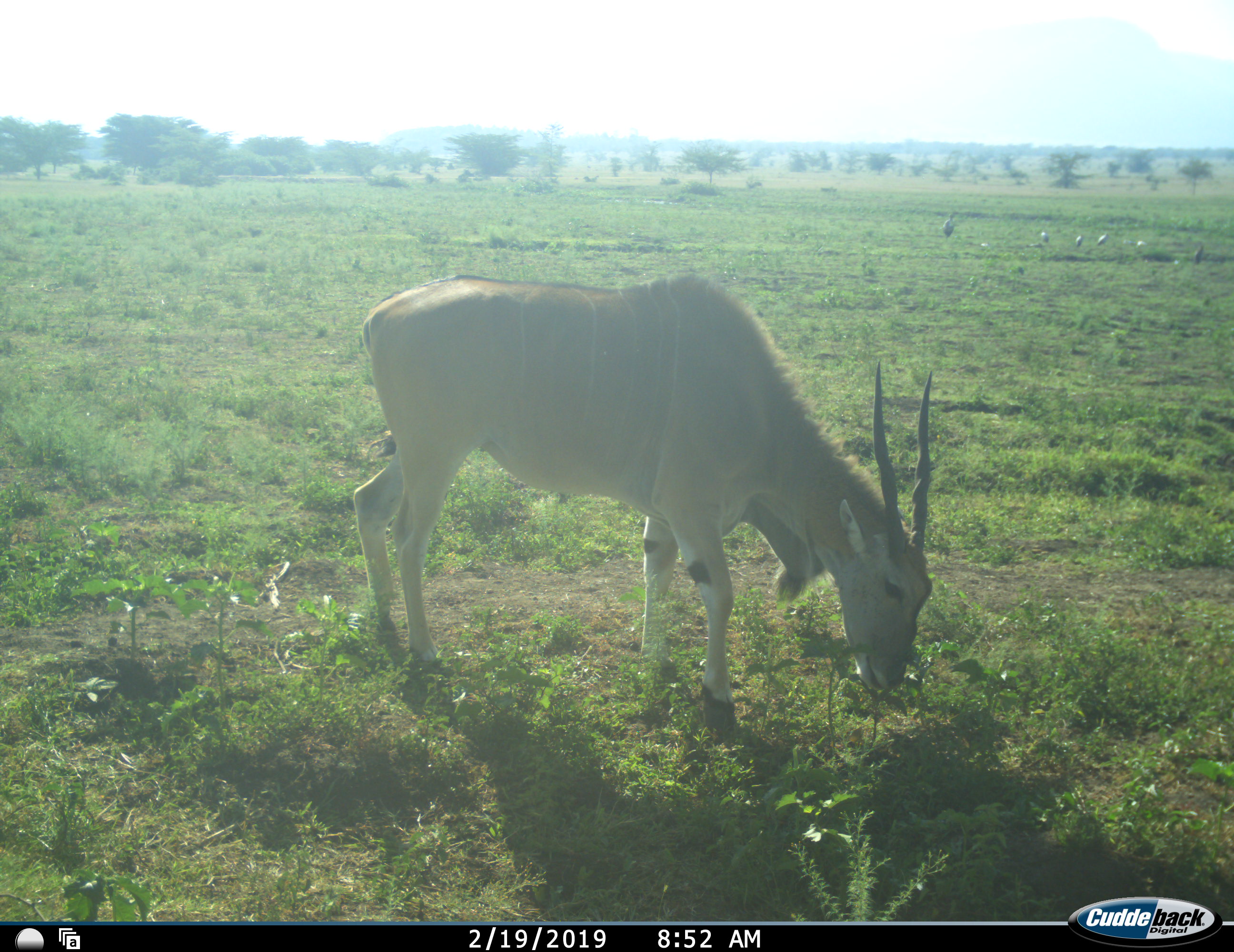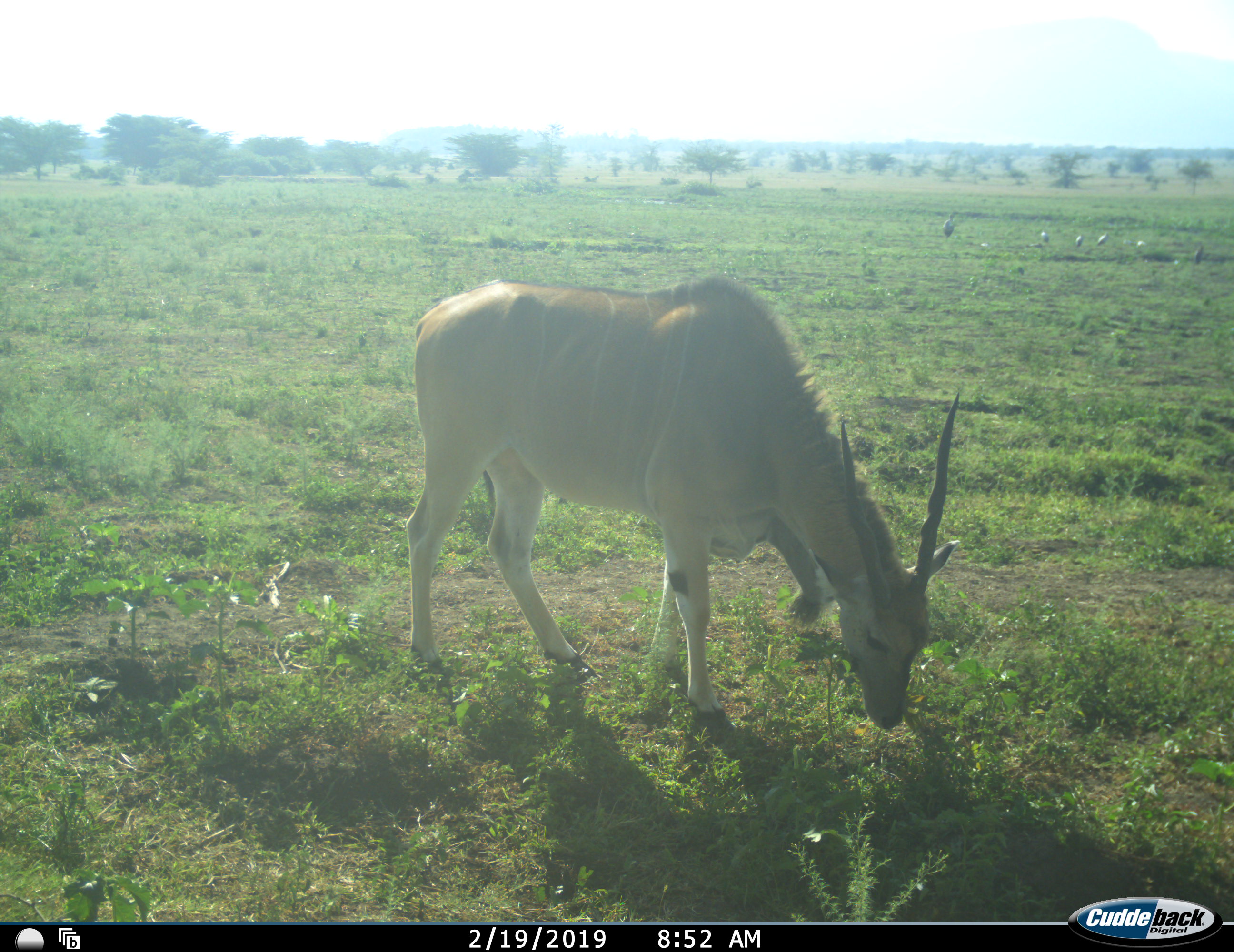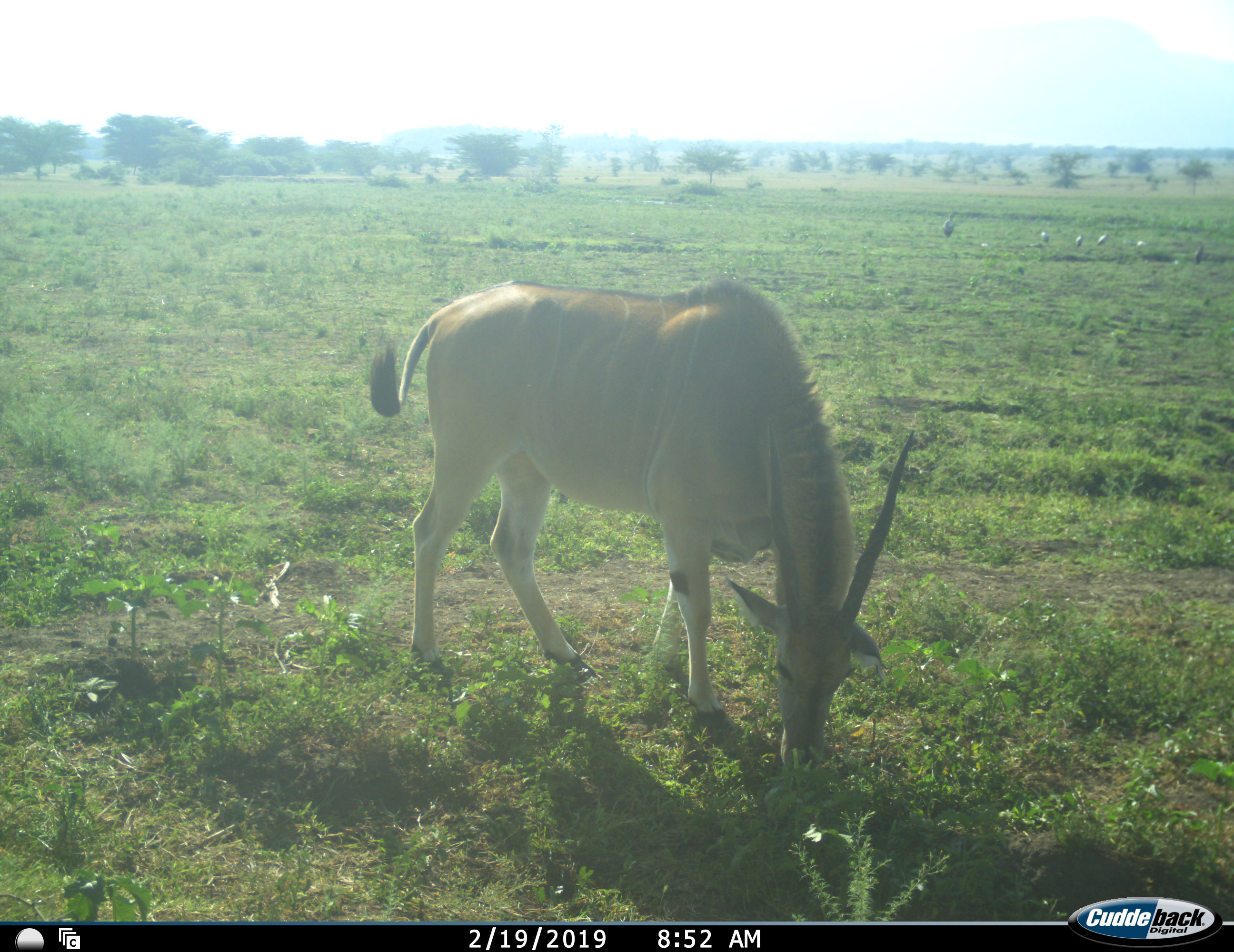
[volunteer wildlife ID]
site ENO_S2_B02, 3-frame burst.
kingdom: Animalia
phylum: Chordata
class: Aves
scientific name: Aves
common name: bird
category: birdother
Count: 6.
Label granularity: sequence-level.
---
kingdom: Animalia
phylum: Chordata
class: Mammalia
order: Artiodactyla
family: Bovidae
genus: Tragelaphus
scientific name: Tragelaphus oryx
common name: eland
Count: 1.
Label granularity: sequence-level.